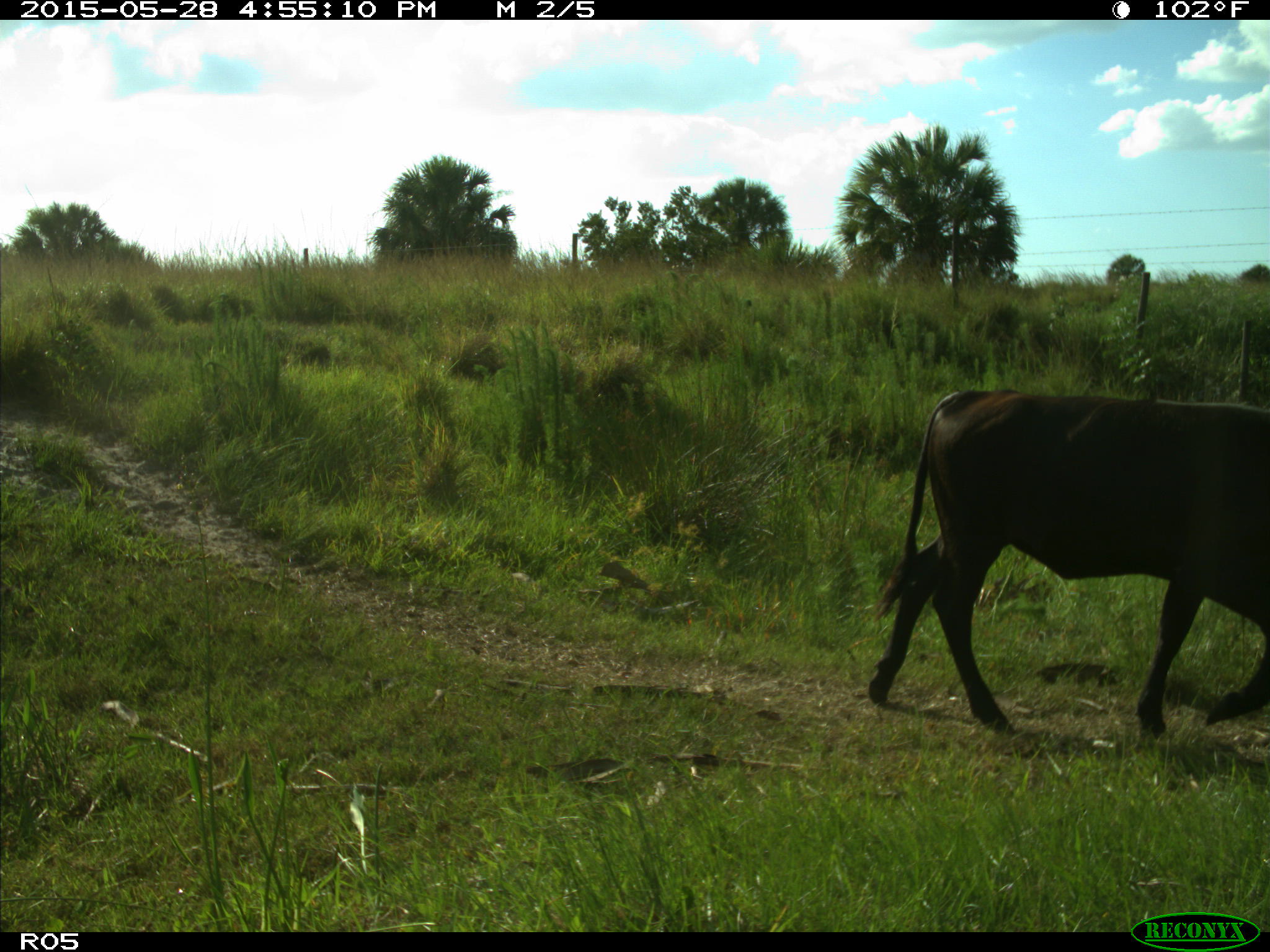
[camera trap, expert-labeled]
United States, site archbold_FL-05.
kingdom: Animalia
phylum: Chordata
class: Mammalia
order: Artiodactyla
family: Bovidae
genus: Bos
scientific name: Bos taurus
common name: domestic cow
Bos taurus (domestic cow).